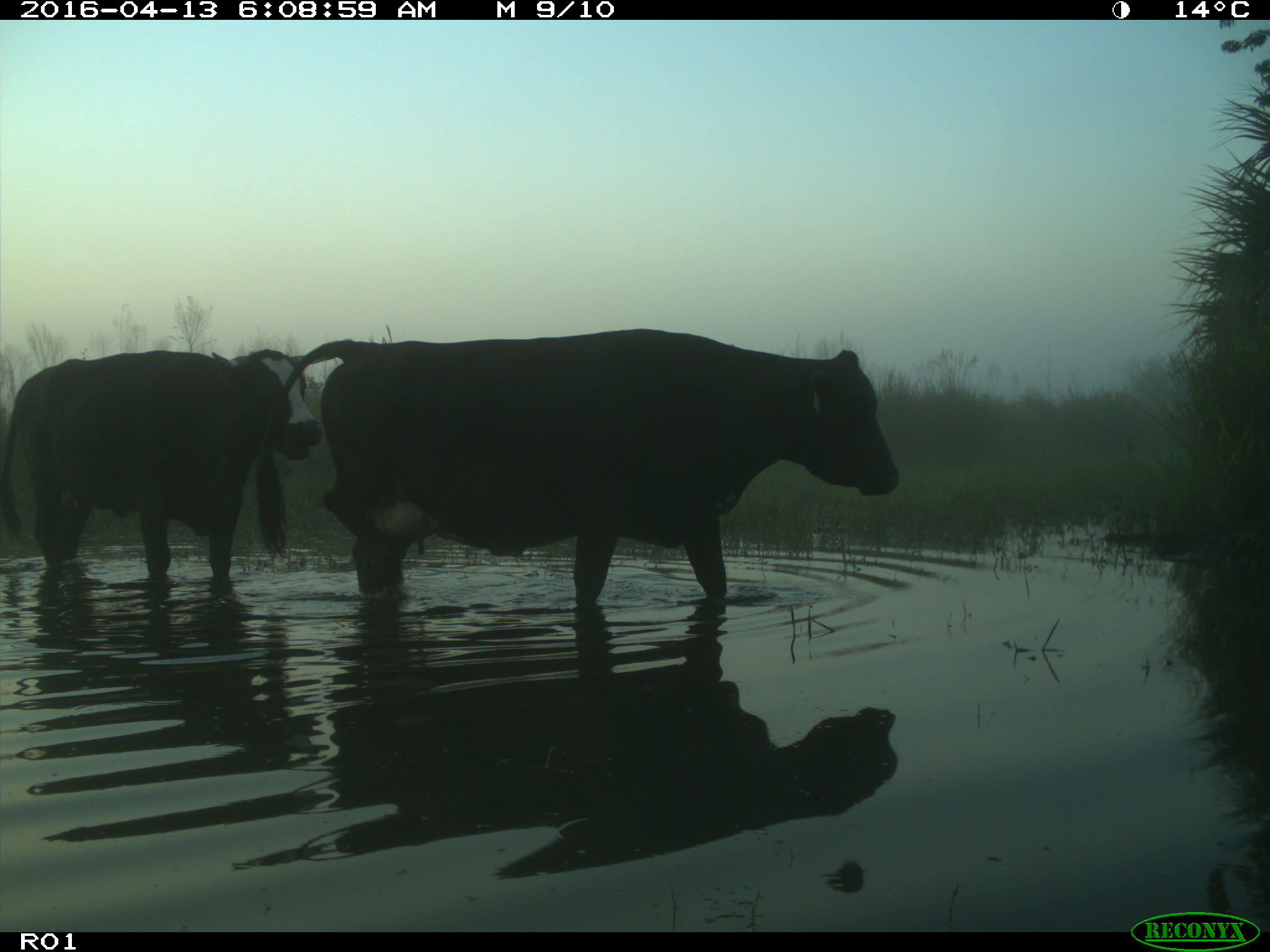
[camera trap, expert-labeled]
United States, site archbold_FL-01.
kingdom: Animalia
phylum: Chordata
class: Mammalia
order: Artiodactyla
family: Bovidae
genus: Bos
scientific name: Bos taurus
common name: domestic cow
Bos taurus (domestic cow).